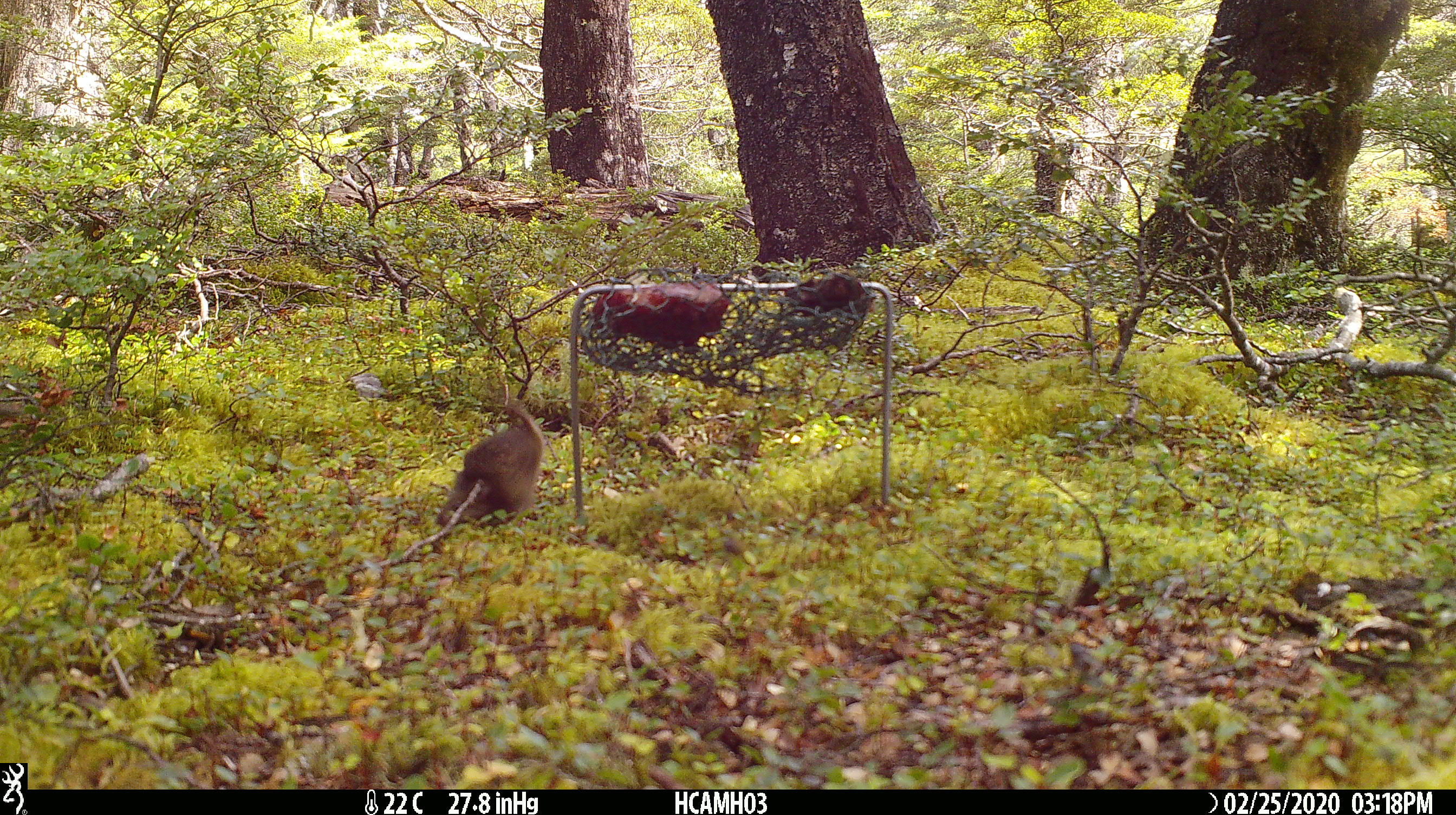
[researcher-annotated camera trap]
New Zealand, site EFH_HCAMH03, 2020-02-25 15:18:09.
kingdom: Animalia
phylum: Chordata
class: Mammalia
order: Rodentia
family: Muridae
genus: Mus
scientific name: Mus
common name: mouse